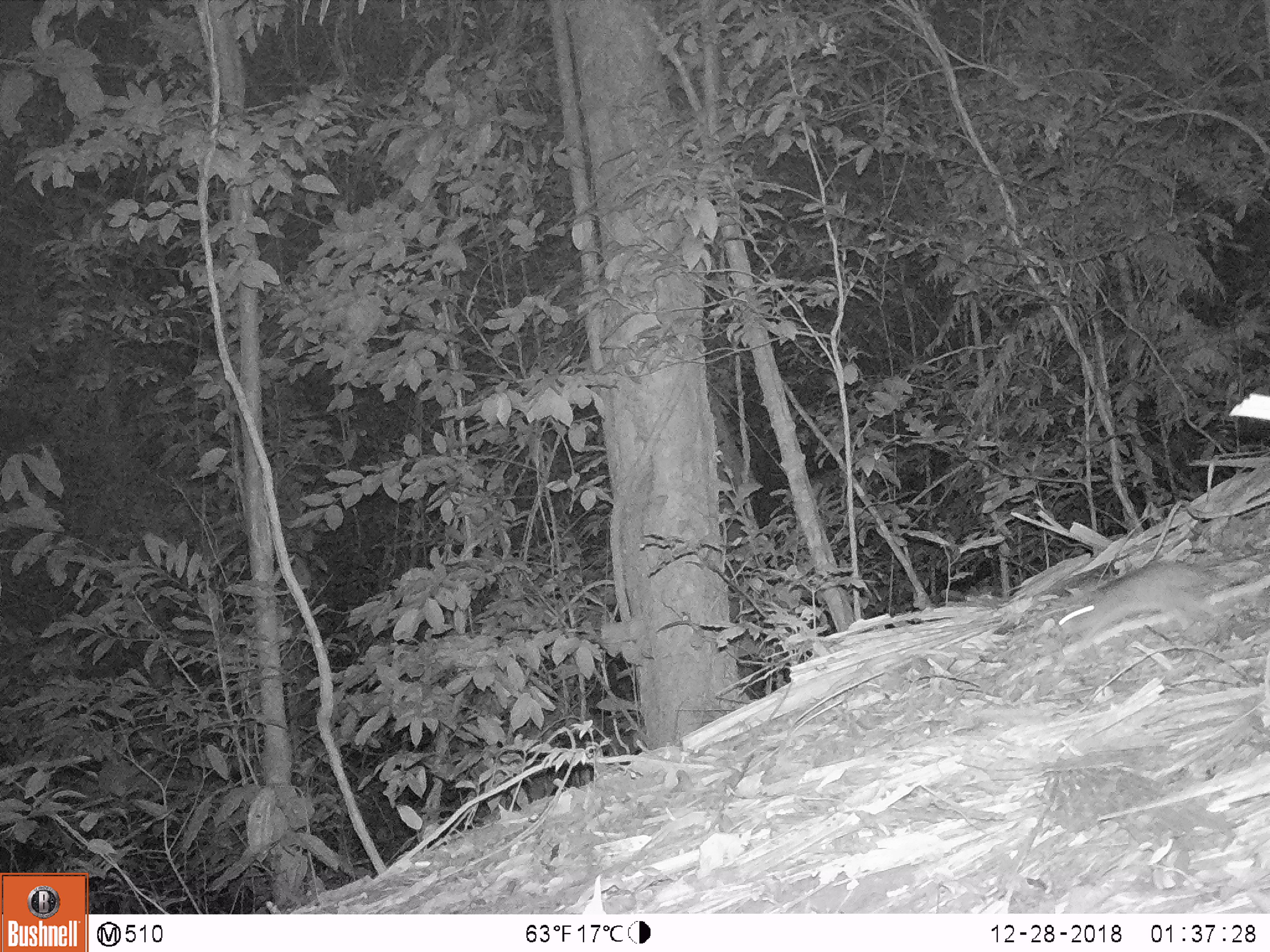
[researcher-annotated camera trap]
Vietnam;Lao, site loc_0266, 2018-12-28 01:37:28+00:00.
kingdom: Animalia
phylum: Chordata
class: Mammalia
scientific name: Mammalia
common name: mammal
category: unidentified small mammal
Unidentified small mammal (mammal) (Mammalia). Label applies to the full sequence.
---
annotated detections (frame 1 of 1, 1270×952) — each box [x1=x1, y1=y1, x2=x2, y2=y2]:
unidentified small mammal: [x1=1058, y1=546, x2=1270, y2=637]